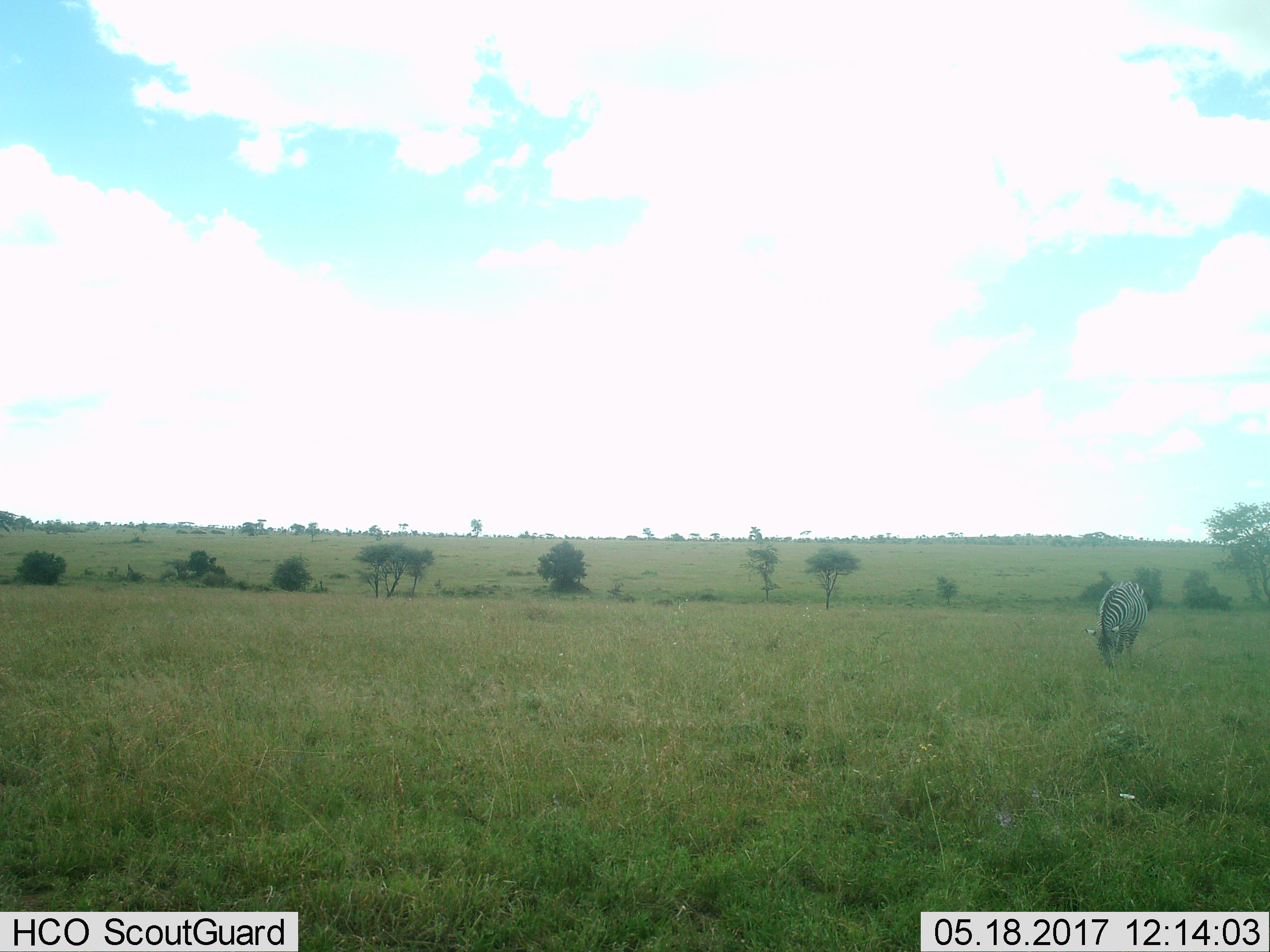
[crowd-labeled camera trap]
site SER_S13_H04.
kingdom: Animalia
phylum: Chordata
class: Mammalia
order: Perissodactyla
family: Equidae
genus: Equus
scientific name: Equus quagga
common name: plains zebra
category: zebraplains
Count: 1.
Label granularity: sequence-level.